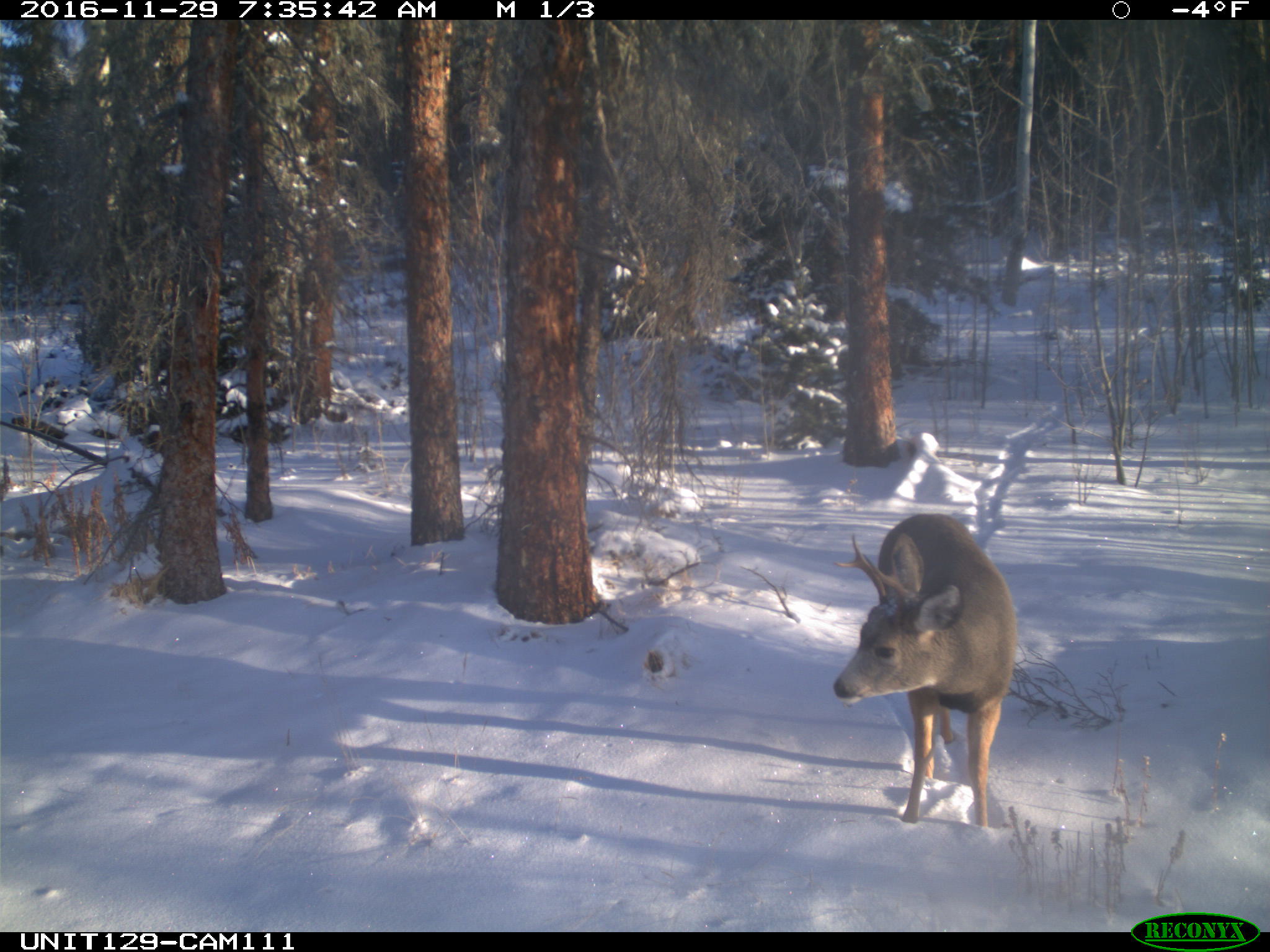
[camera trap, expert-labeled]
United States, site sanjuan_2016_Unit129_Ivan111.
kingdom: Animalia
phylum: Chordata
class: Mammalia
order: Artiodactyla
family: Cervidae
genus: Odocoileus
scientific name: Odocoileus hemionus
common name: mule deer